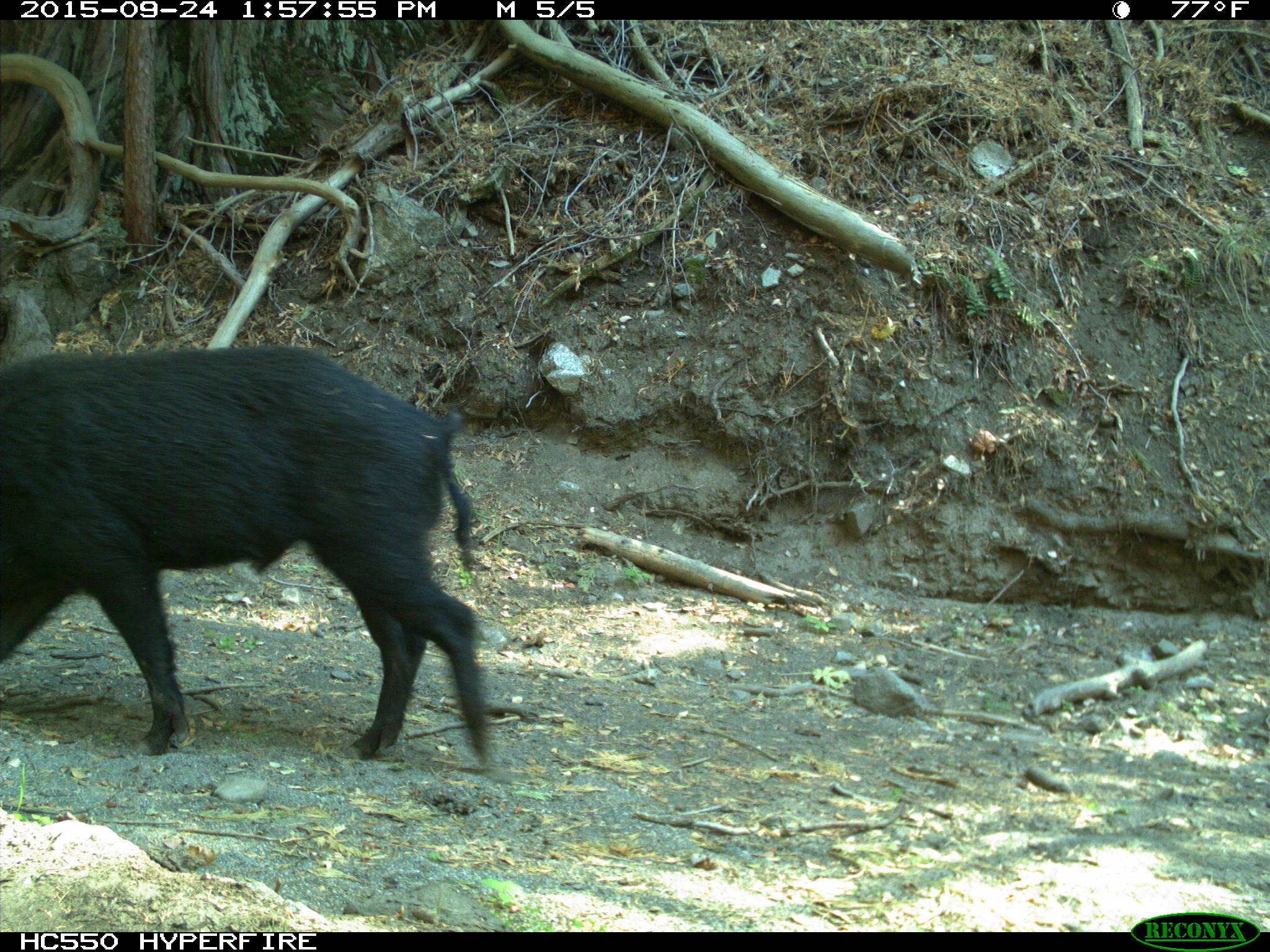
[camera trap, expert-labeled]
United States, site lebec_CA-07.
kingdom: Animalia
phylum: Chordata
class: Mammalia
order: Artiodactyla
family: Suidae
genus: Sus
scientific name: Sus scrofa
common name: wild boar